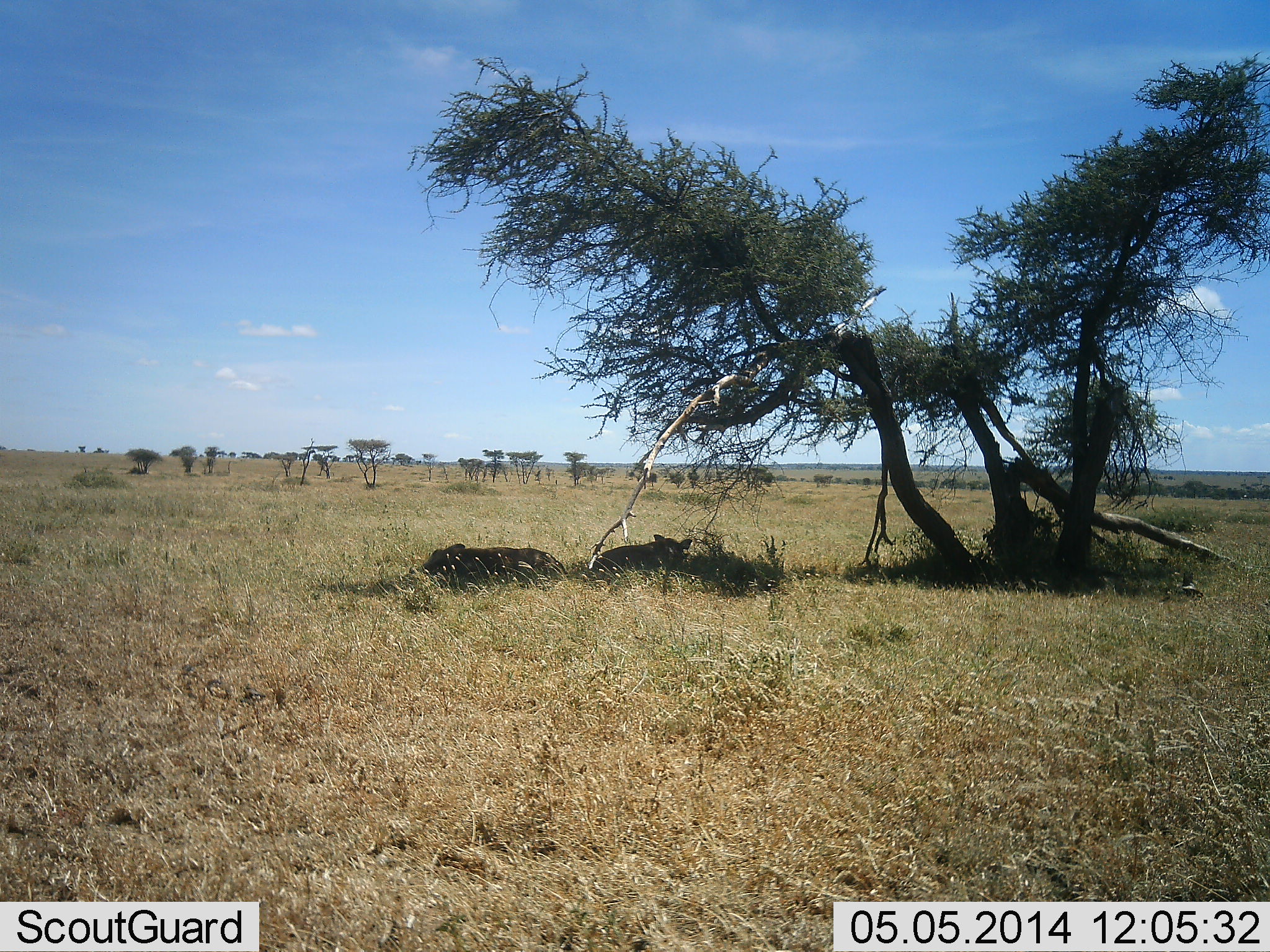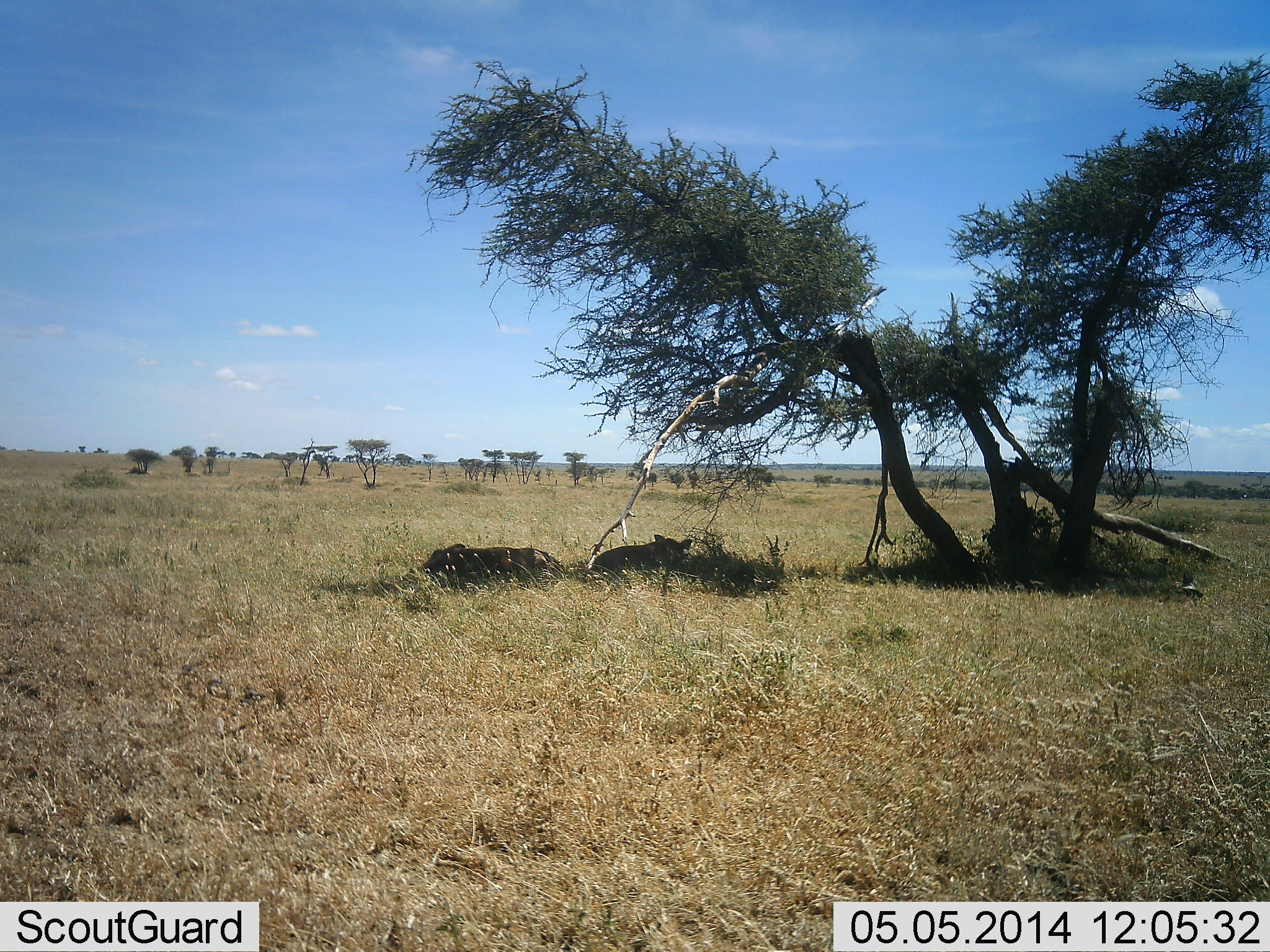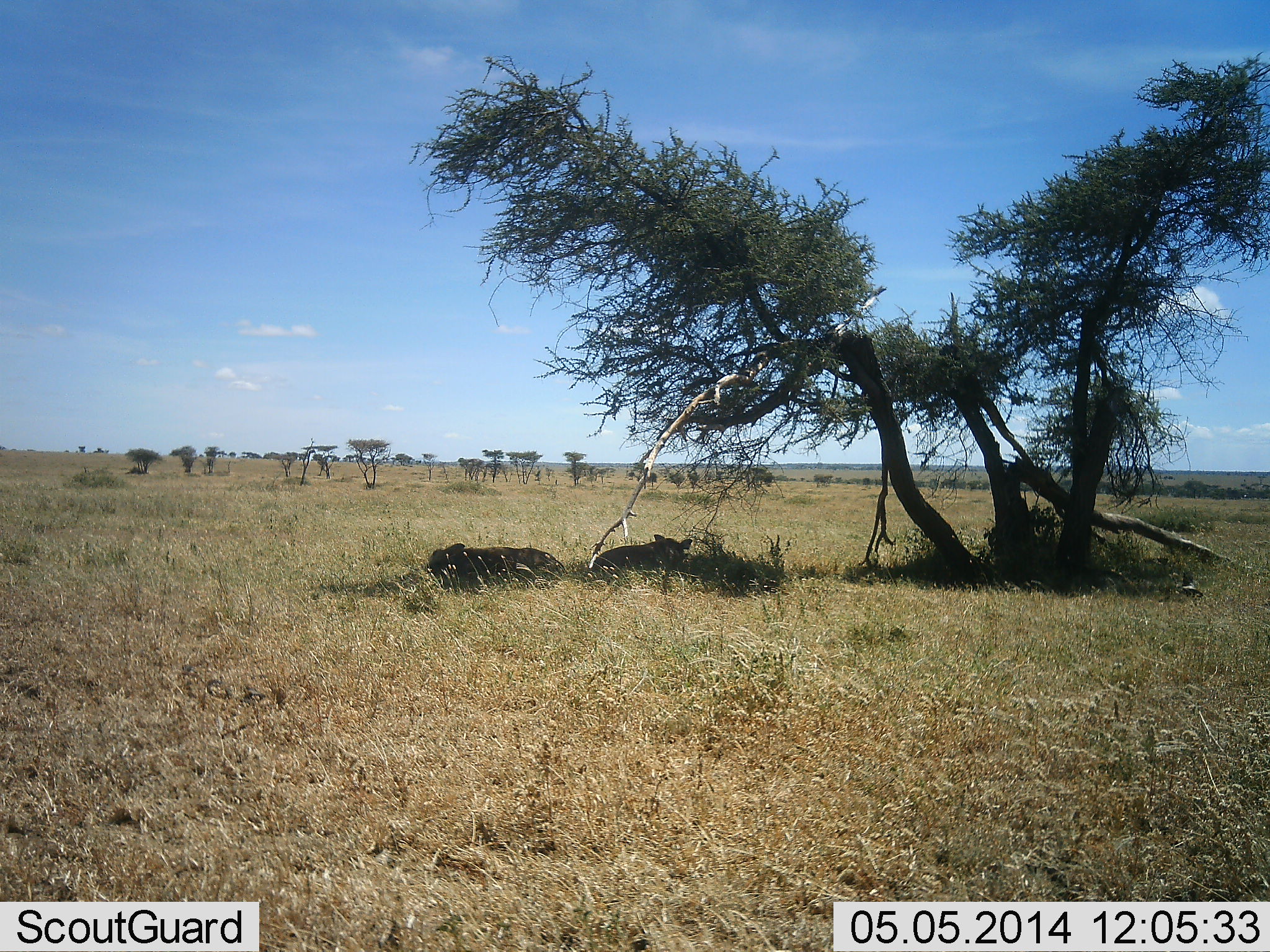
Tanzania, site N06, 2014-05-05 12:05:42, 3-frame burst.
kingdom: Animalia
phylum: Chordata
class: Mammalia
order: Carnivora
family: Felidae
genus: Panthera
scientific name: Panthera leo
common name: lion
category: lionfemale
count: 2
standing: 0%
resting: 100%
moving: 0%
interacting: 0%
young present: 0%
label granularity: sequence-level